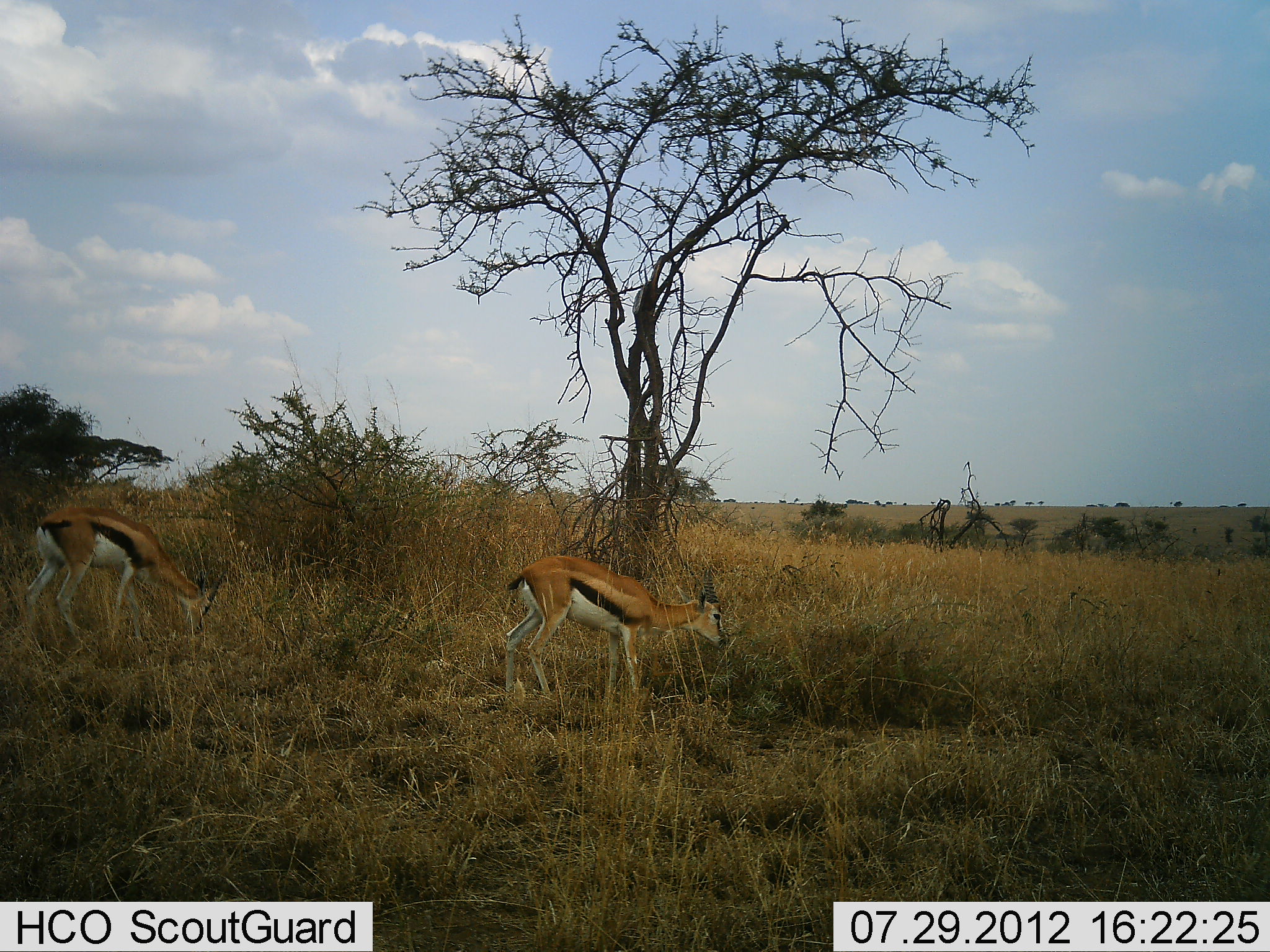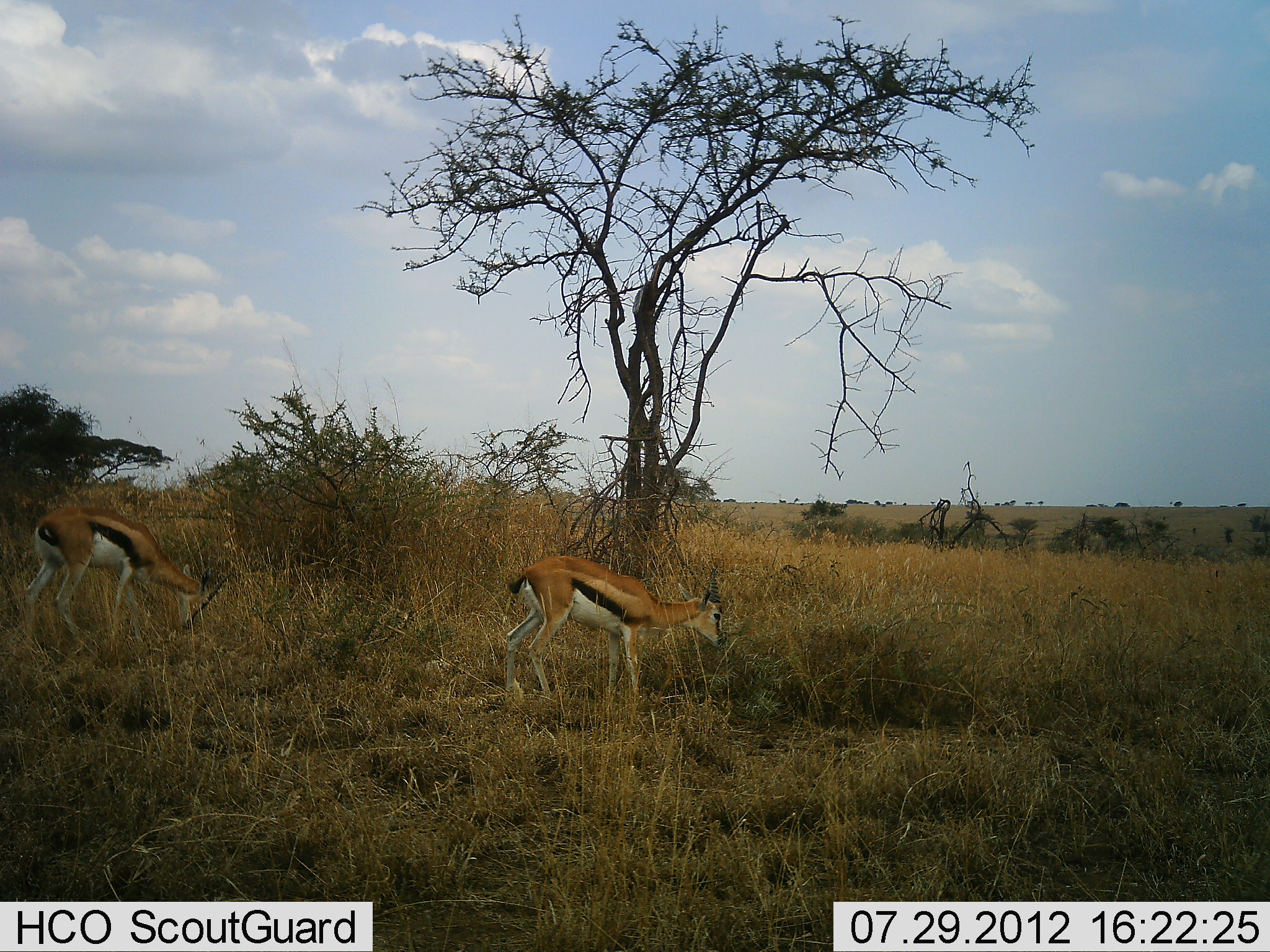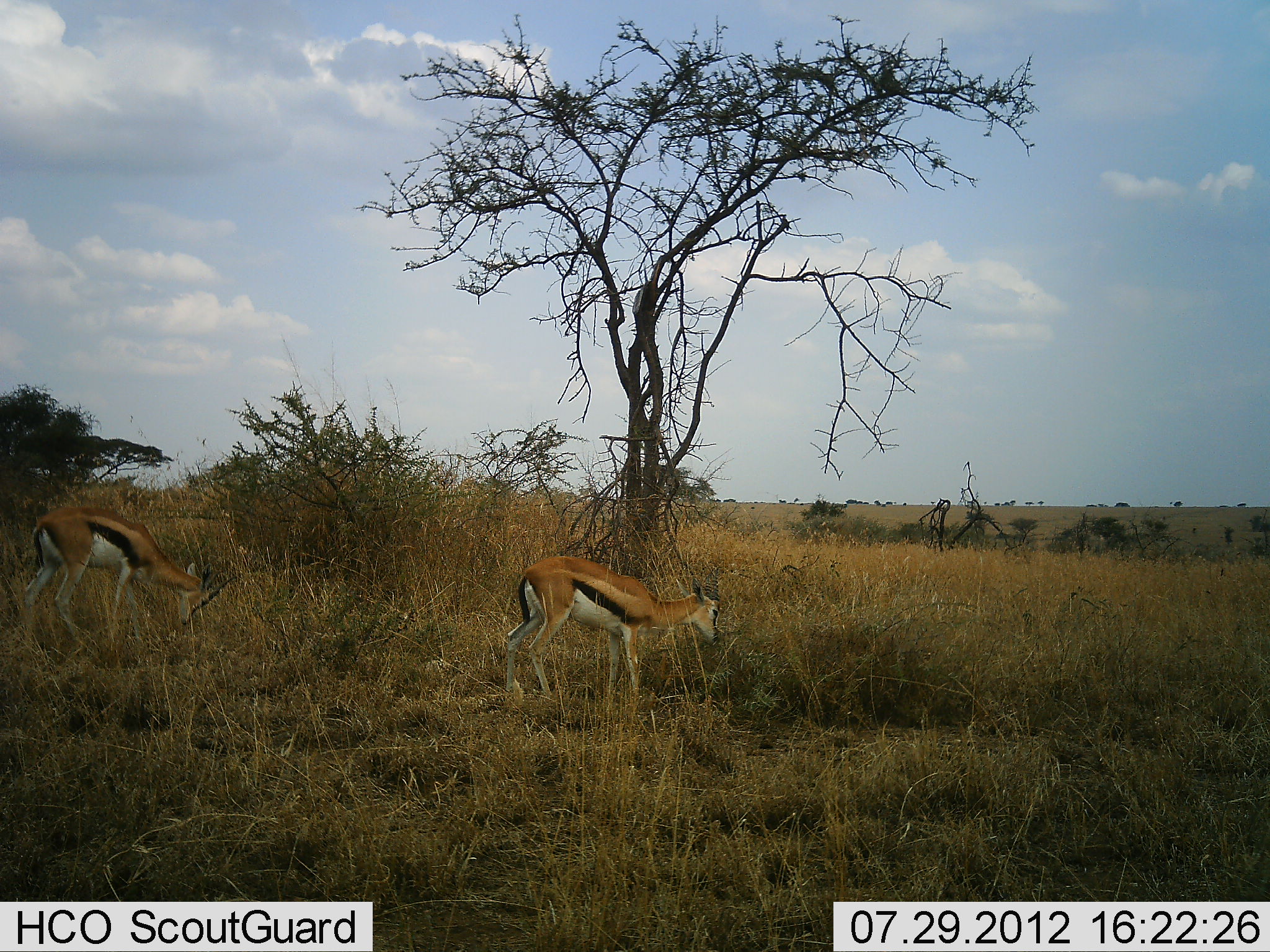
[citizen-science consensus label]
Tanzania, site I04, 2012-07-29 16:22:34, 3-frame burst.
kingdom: Animalia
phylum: Chordata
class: Mammalia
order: Artiodactyla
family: Bovidae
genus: Eudorcas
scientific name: Eudorcas thomsonii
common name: thomson's gazelle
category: gazellethomsons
Gazellethomsons (thomson's gazelle) (Eudorcas thomsonii), count 2. Behavior (volunteer vote fractions): standing 50%, resting 0%, moving 0%, interacting 0%. Young present (vote fraction): 0%. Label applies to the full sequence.